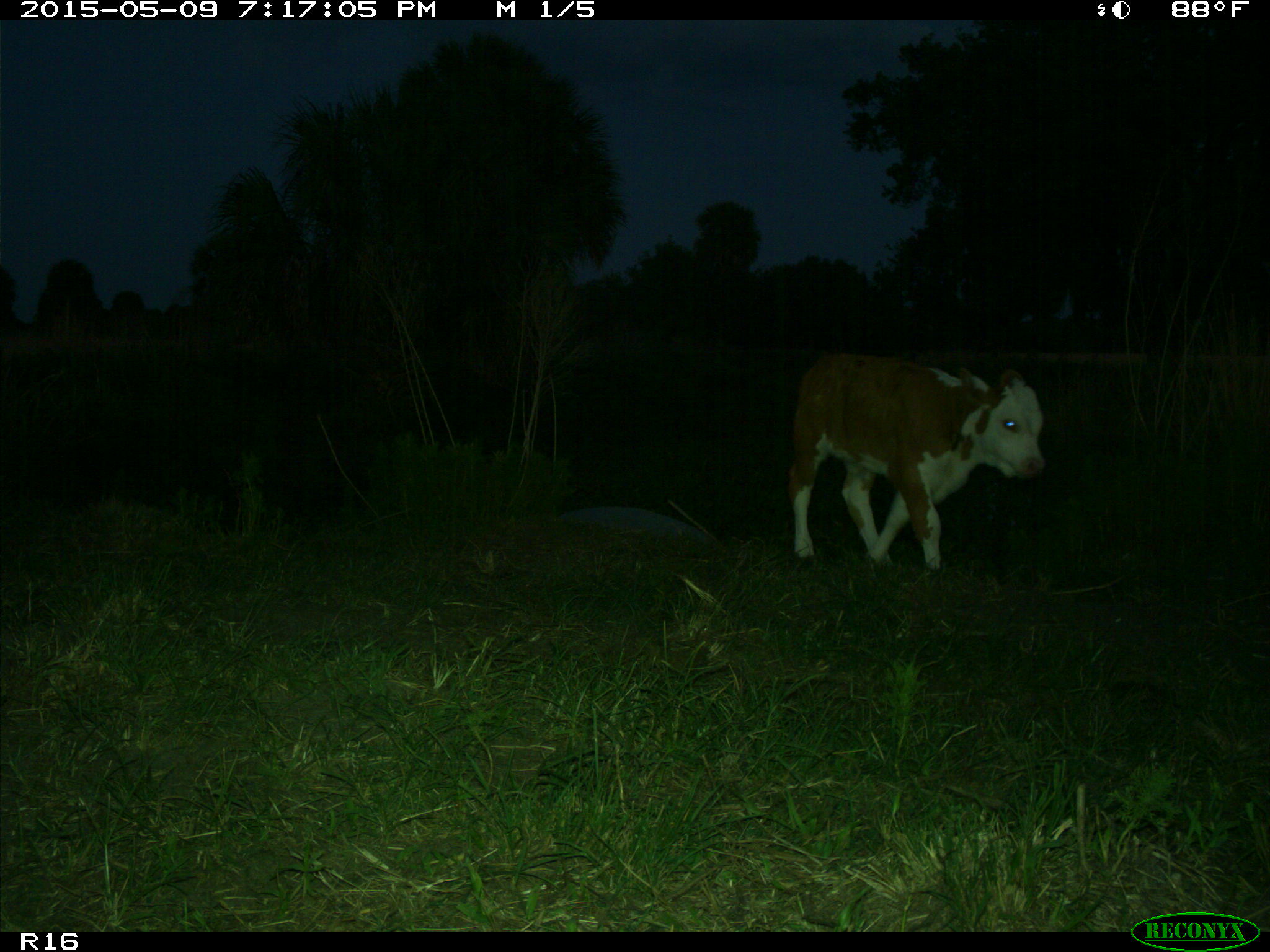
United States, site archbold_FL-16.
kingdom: Animalia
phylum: Chordata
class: Mammalia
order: Artiodactyla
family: Bovidae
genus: Bos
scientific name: Bos taurus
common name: domestic cow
Bos taurus (domestic cow).